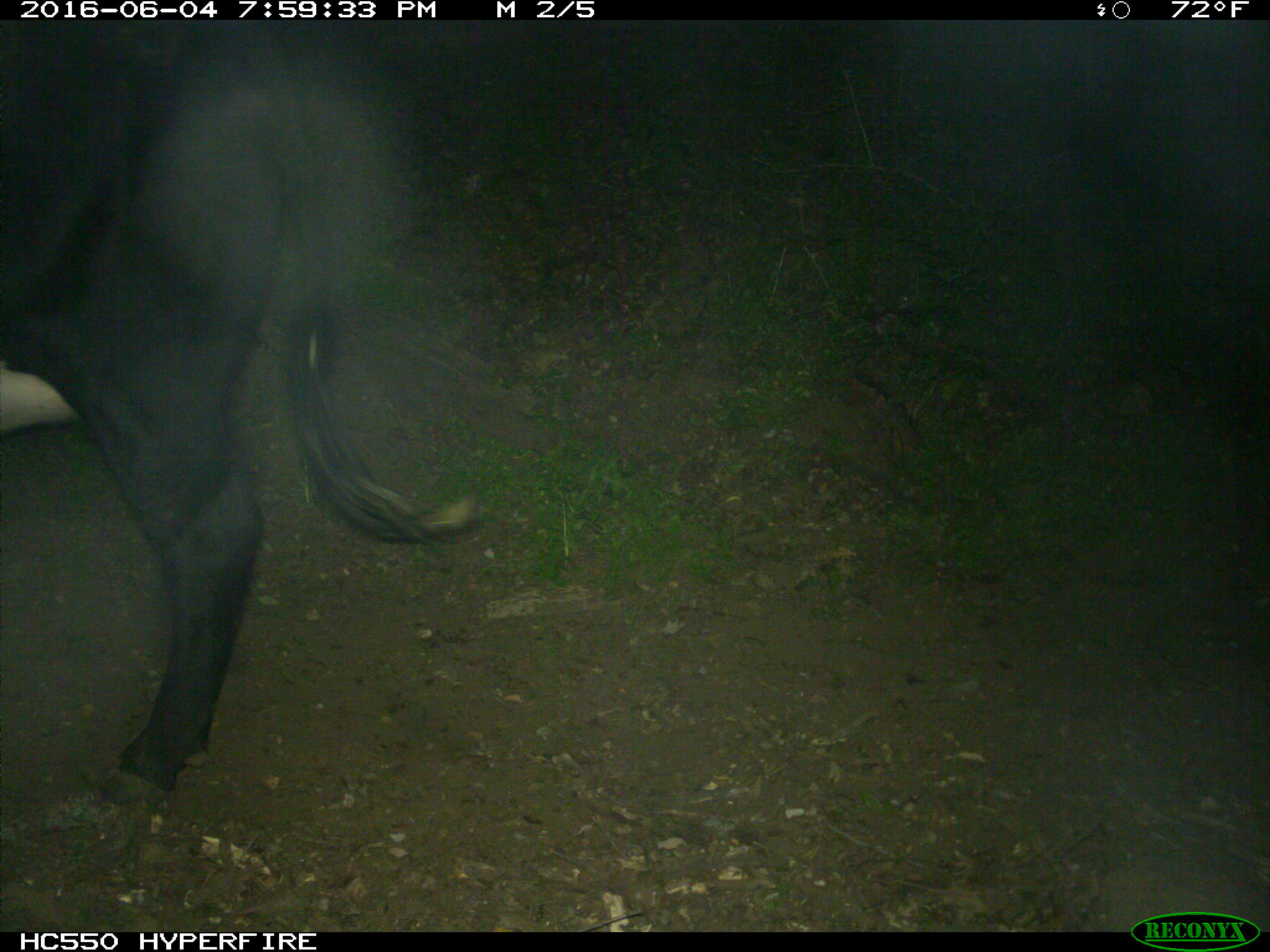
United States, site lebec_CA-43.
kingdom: Animalia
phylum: Chordata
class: Mammalia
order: Artiodactyla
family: Bovidae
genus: Bos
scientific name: Bos taurus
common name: domestic cow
Bos taurus (domestic cow).